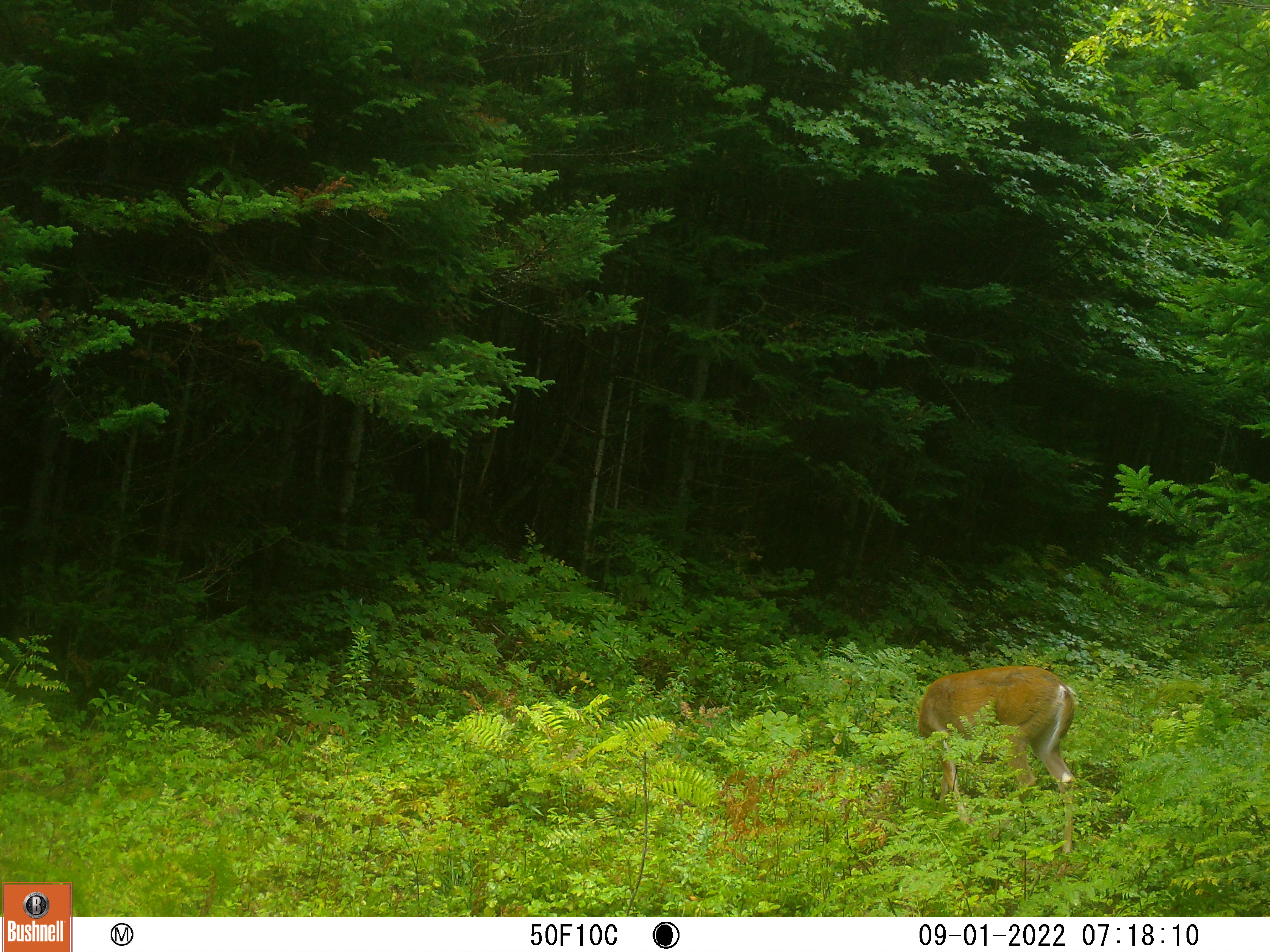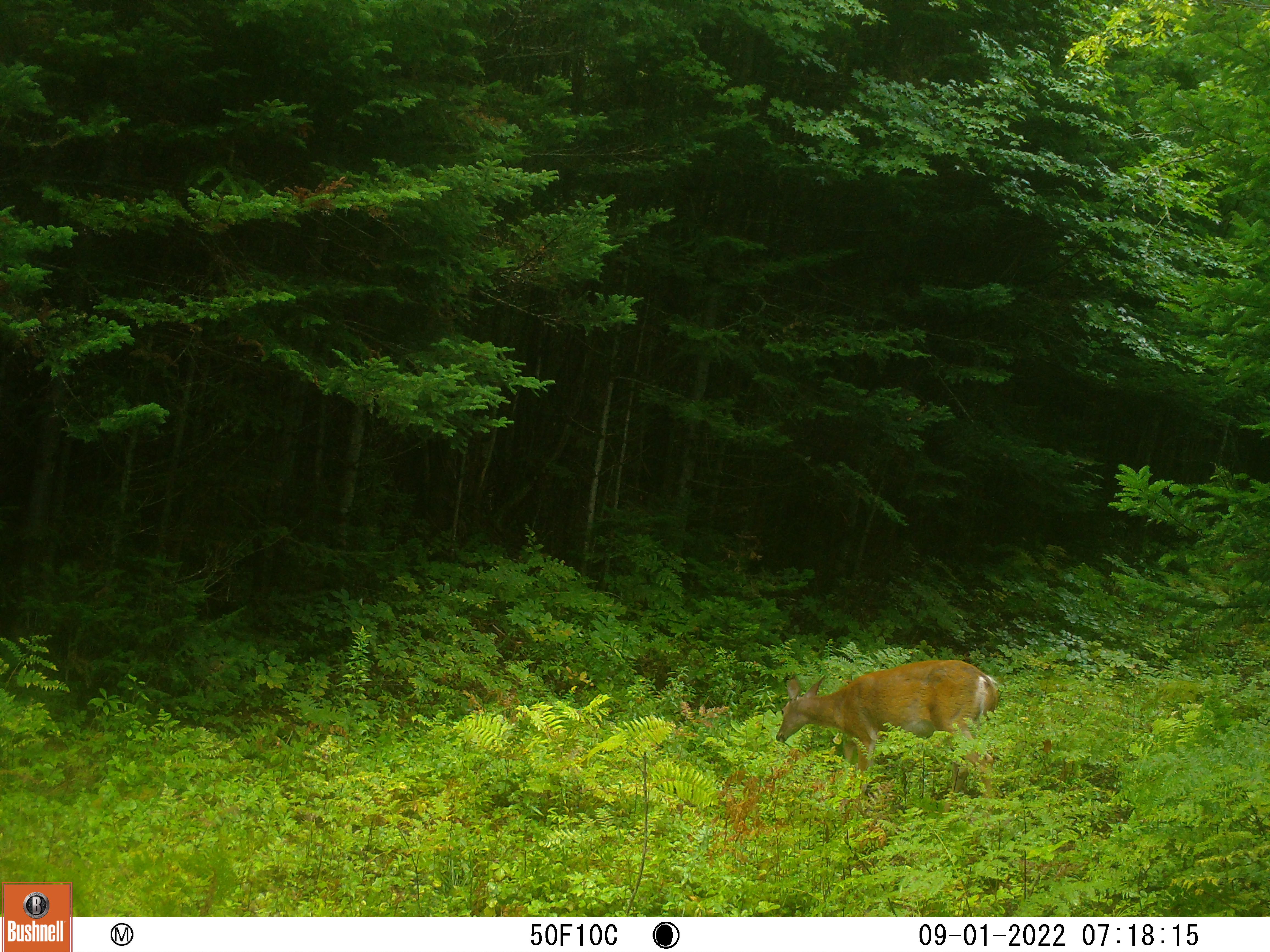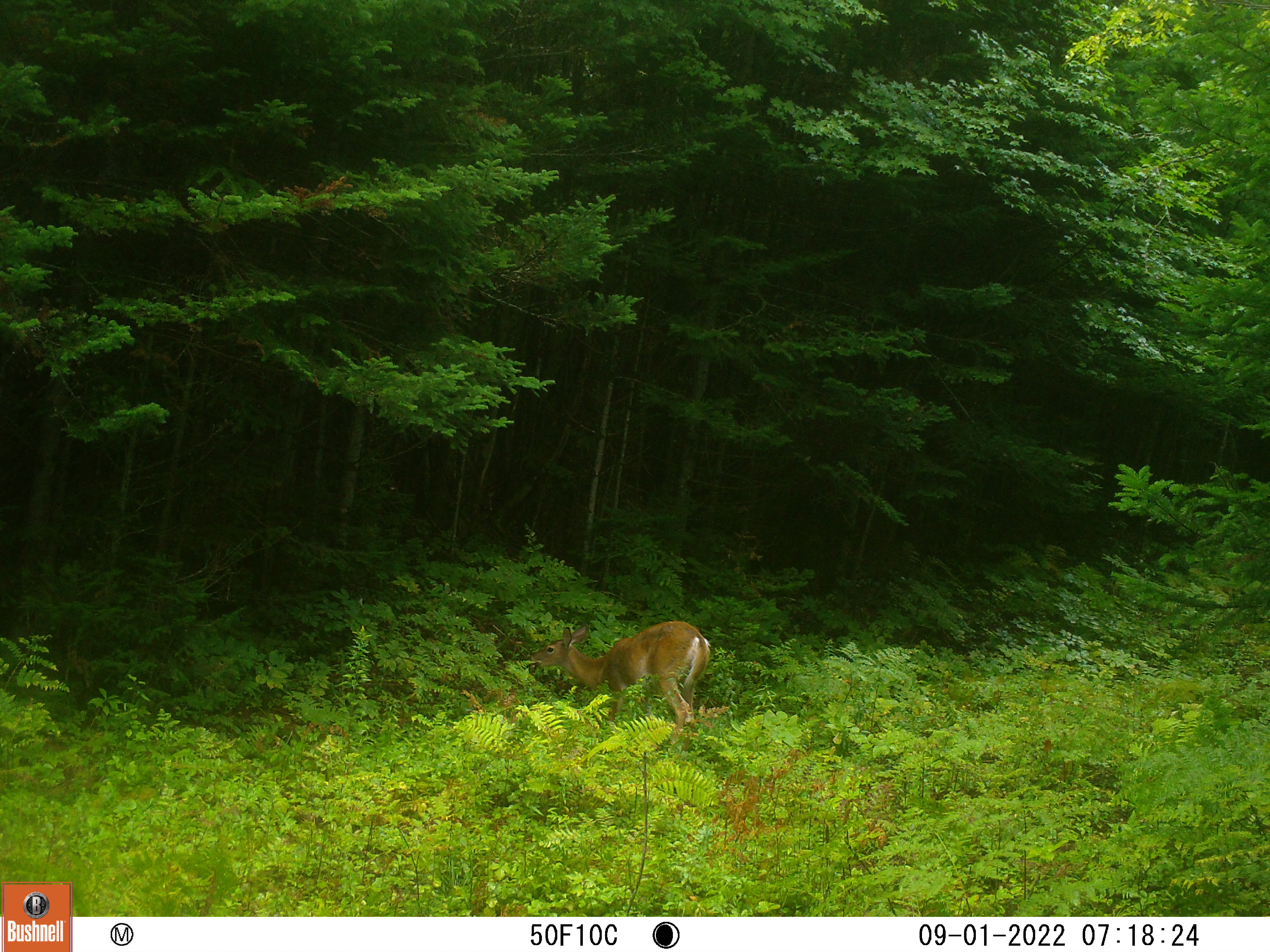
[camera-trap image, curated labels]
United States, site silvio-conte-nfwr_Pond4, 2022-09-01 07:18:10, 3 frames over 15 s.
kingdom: Animalia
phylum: Chordata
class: Mammalia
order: Artiodactyla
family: Cervidae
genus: Odocoileus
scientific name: Odocoileus virginianus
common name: white-tailed deer